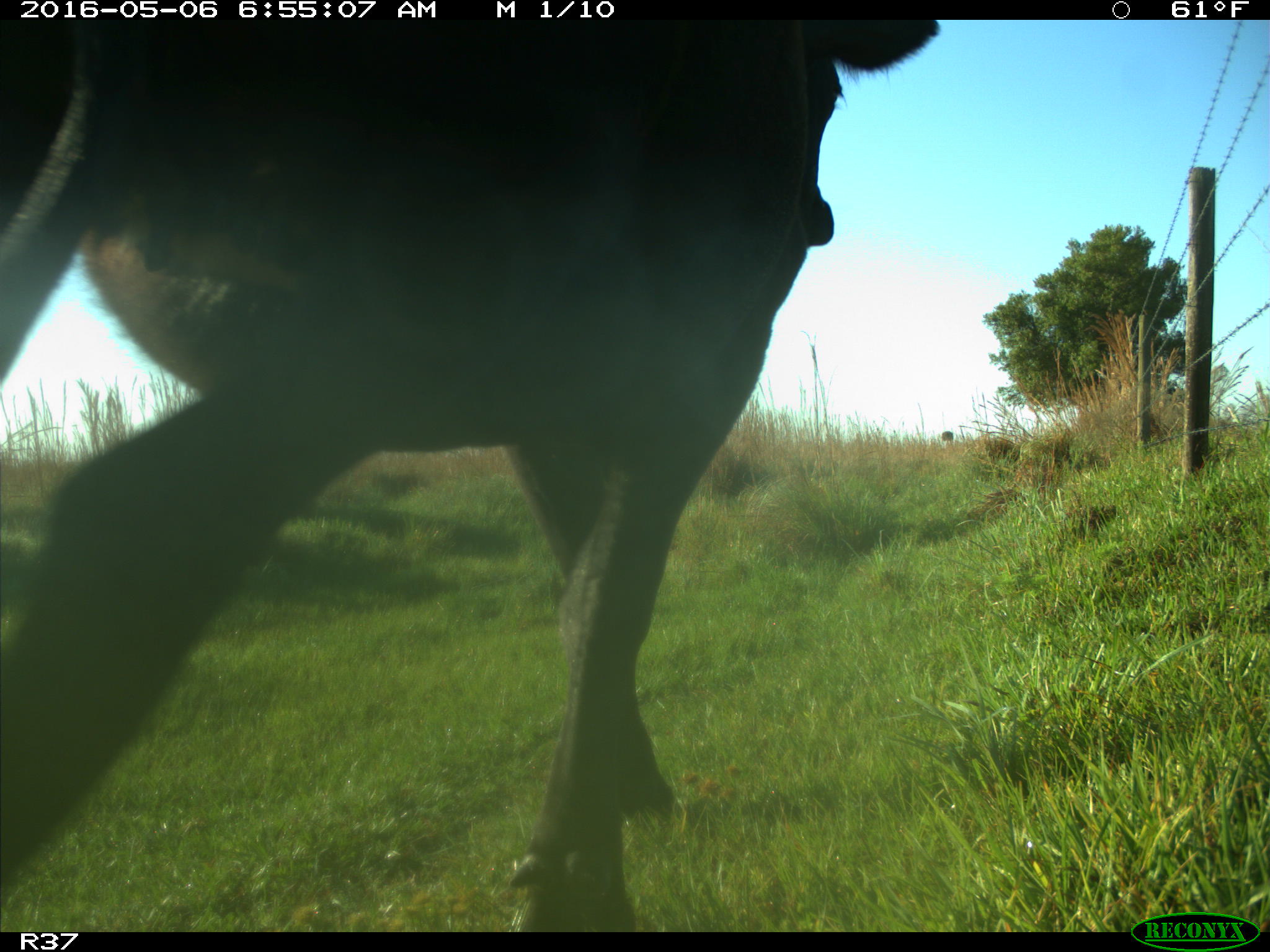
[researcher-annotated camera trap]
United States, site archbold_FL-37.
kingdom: Animalia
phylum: Chordata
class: Mammalia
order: Artiodactyla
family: Bovidae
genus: Bos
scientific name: Bos taurus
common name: domestic cow